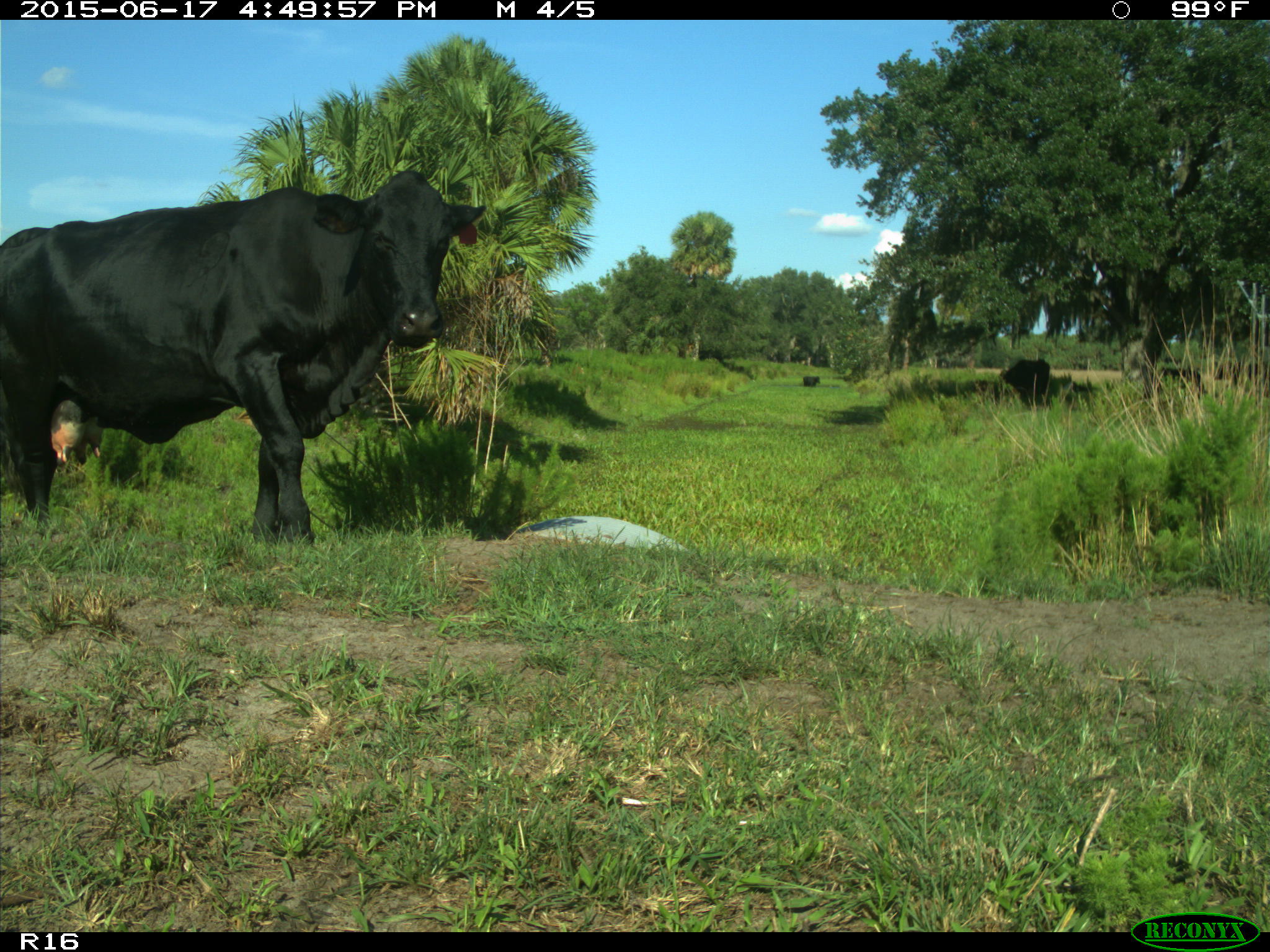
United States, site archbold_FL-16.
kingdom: Animalia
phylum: Chordata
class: Mammalia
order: Artiodactyla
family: Bovidae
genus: Bos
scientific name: Bos taurus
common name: domestic cow